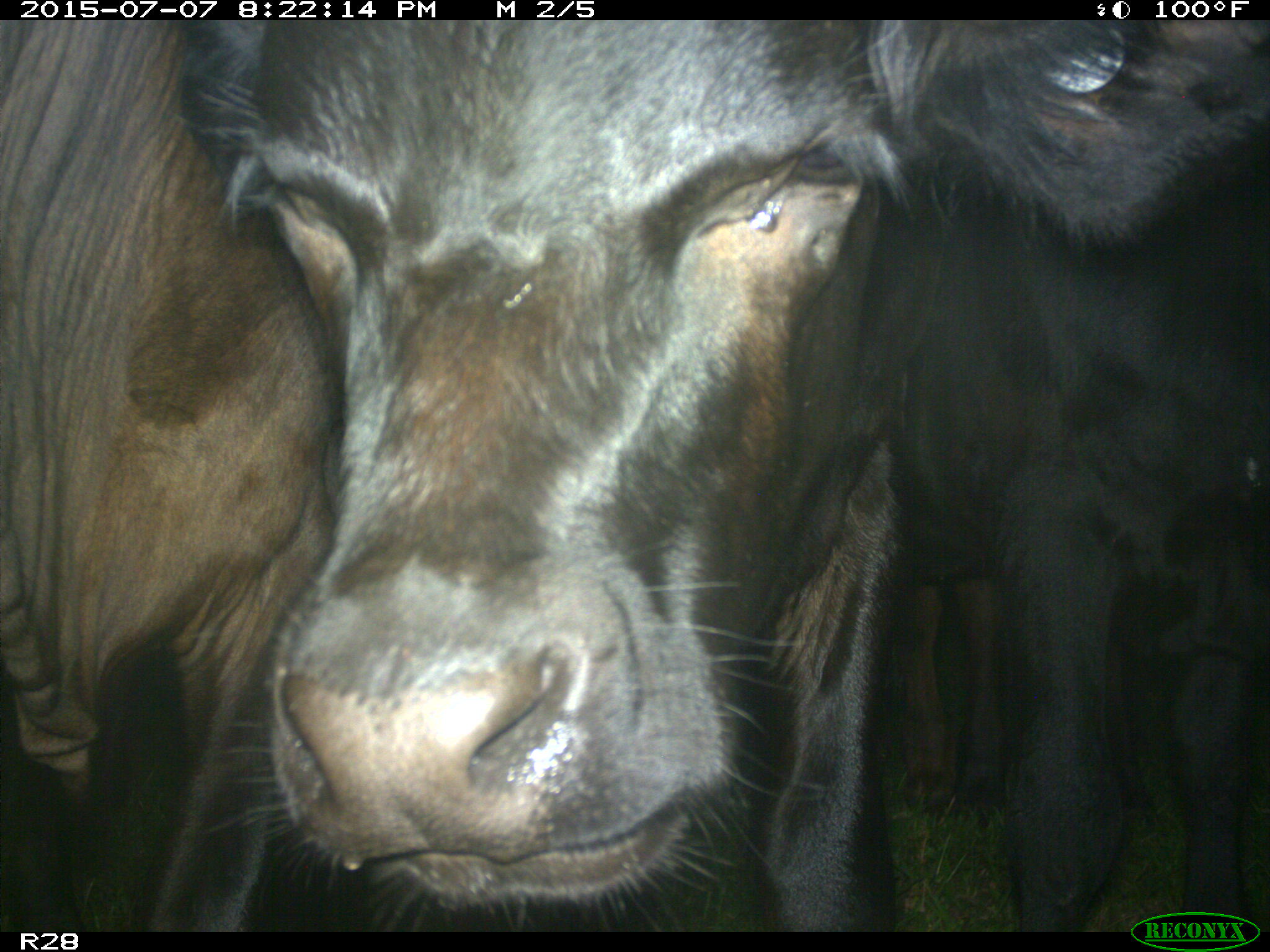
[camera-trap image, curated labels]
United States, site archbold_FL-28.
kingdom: Animalia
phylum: Chordata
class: Mammalia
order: Artiodactyla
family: Bovidae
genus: Bos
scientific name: Bos taurus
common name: domestic cow